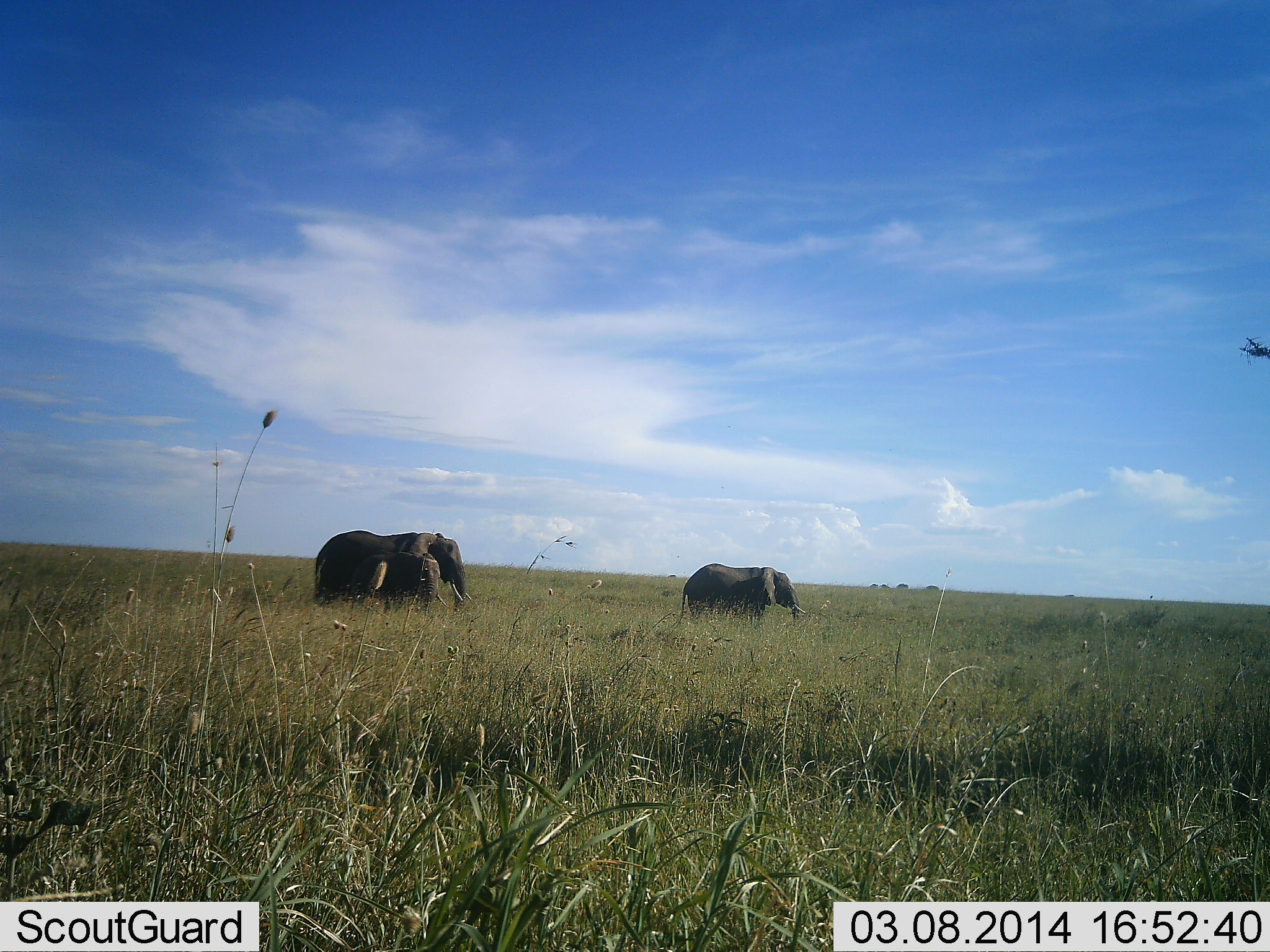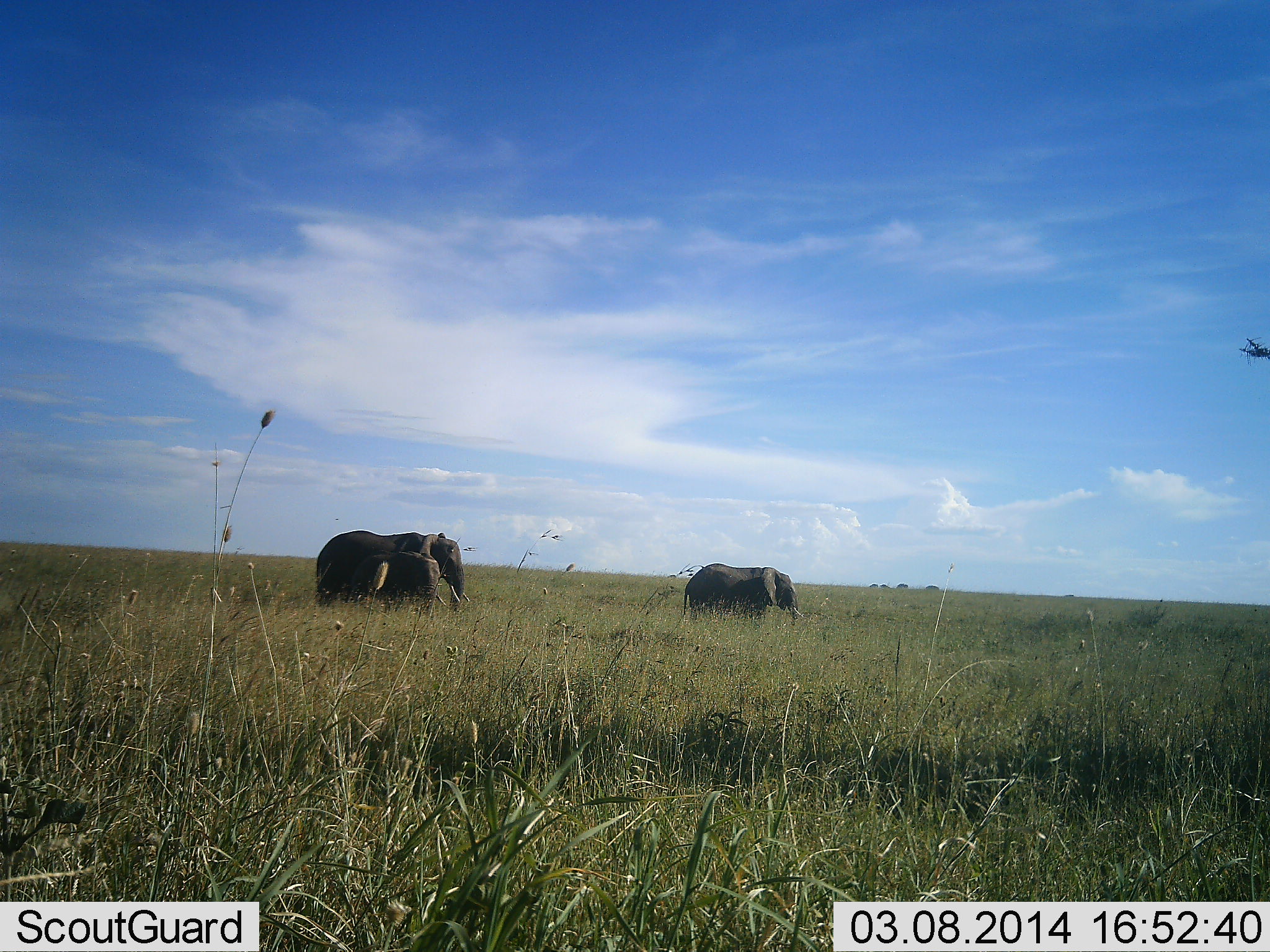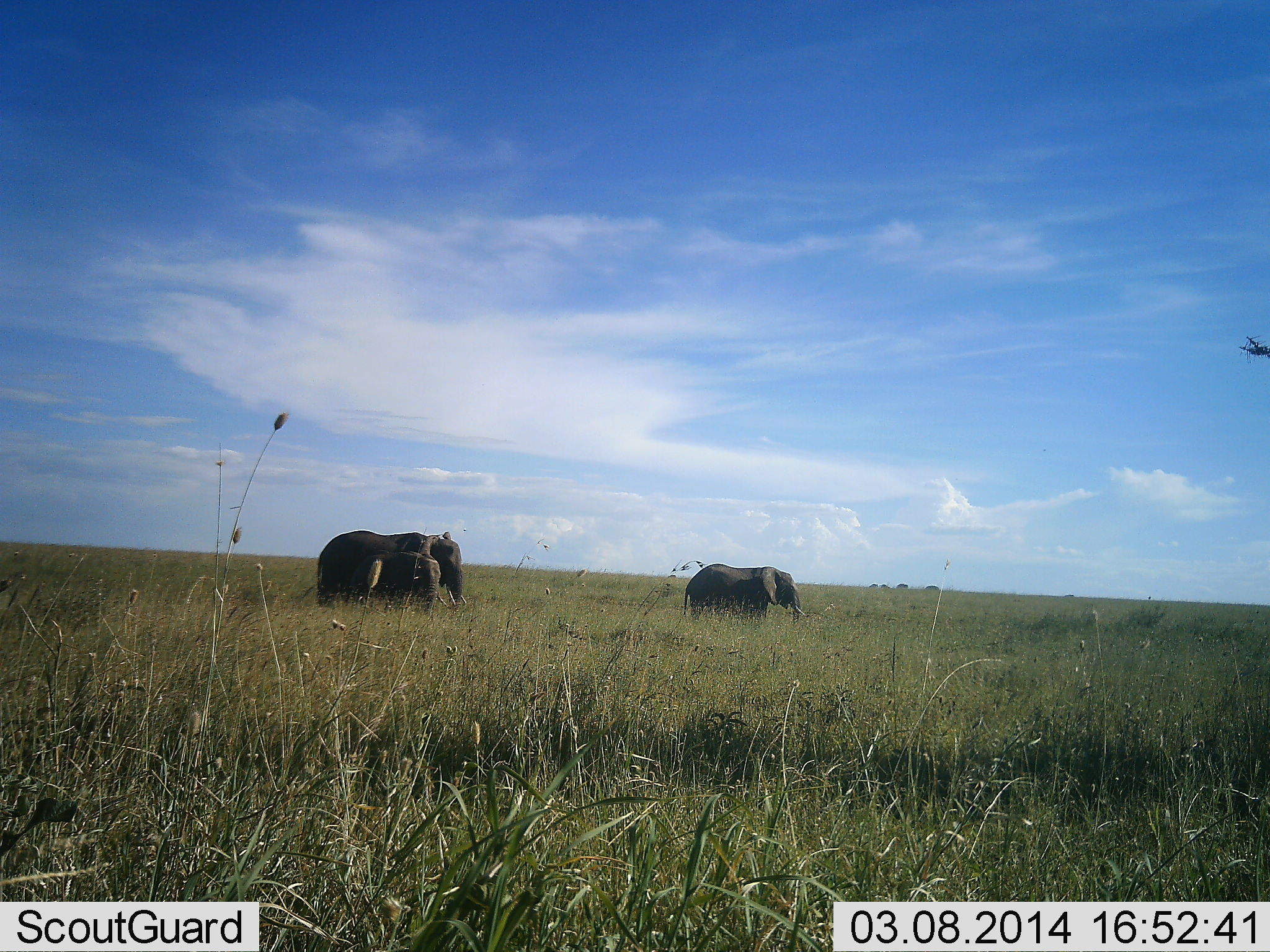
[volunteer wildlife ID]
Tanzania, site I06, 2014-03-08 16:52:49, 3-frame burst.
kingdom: Animalia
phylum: Chordata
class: Mammalia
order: Proboscidea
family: Elephantidae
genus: Loxodonta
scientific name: Loxodonta africana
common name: african bush elephant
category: elephant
Elephant (african bush elephant) (Loxodonta africana), count 3. Behavior (volunteer vote fractions): standing 80%, resting 10%, moving 20%, interacting 0%. Young present (vote fraction): 30%. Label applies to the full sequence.